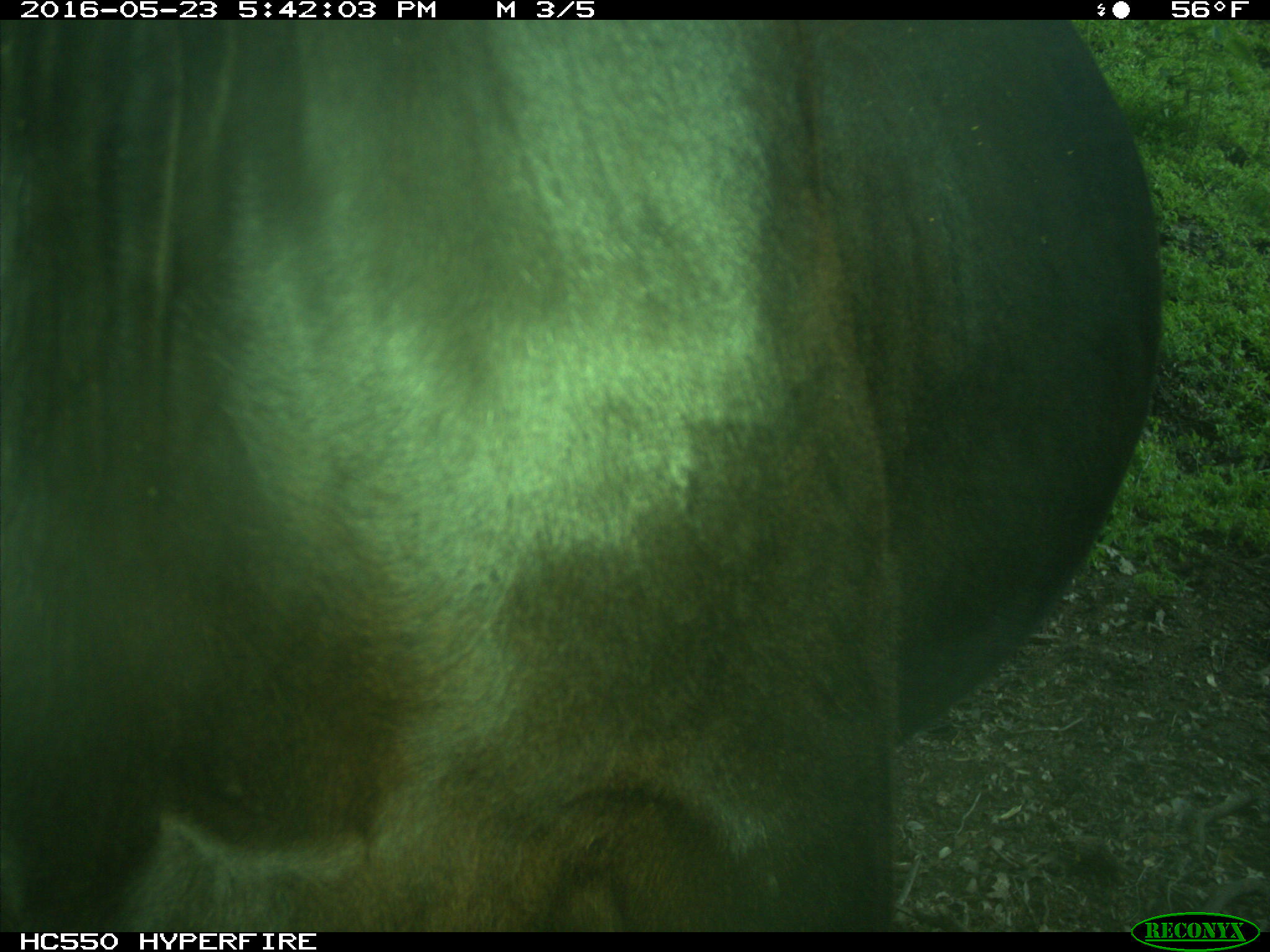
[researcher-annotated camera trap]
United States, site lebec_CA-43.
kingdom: Animalia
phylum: Chordata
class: Mammalia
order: Artiodactyla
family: Bovidae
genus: Bos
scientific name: Bos taurus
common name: domestic cow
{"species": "Bos taurus (domestic cow)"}